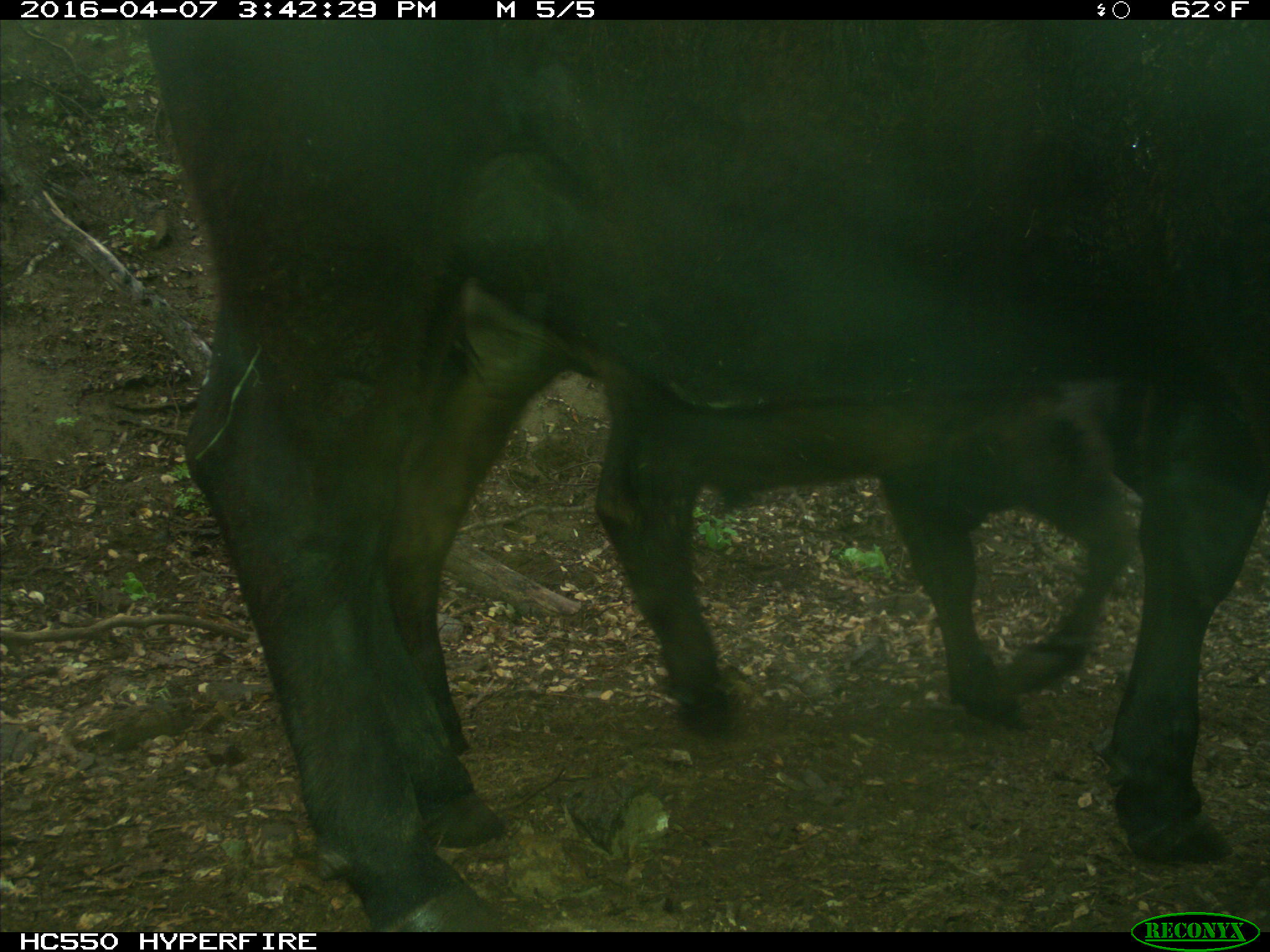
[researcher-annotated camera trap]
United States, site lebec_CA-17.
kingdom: Animalia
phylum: Chordata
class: Mammalia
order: Artiodactyla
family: Bovidae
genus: Bos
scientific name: Bos taurus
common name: domestic cow